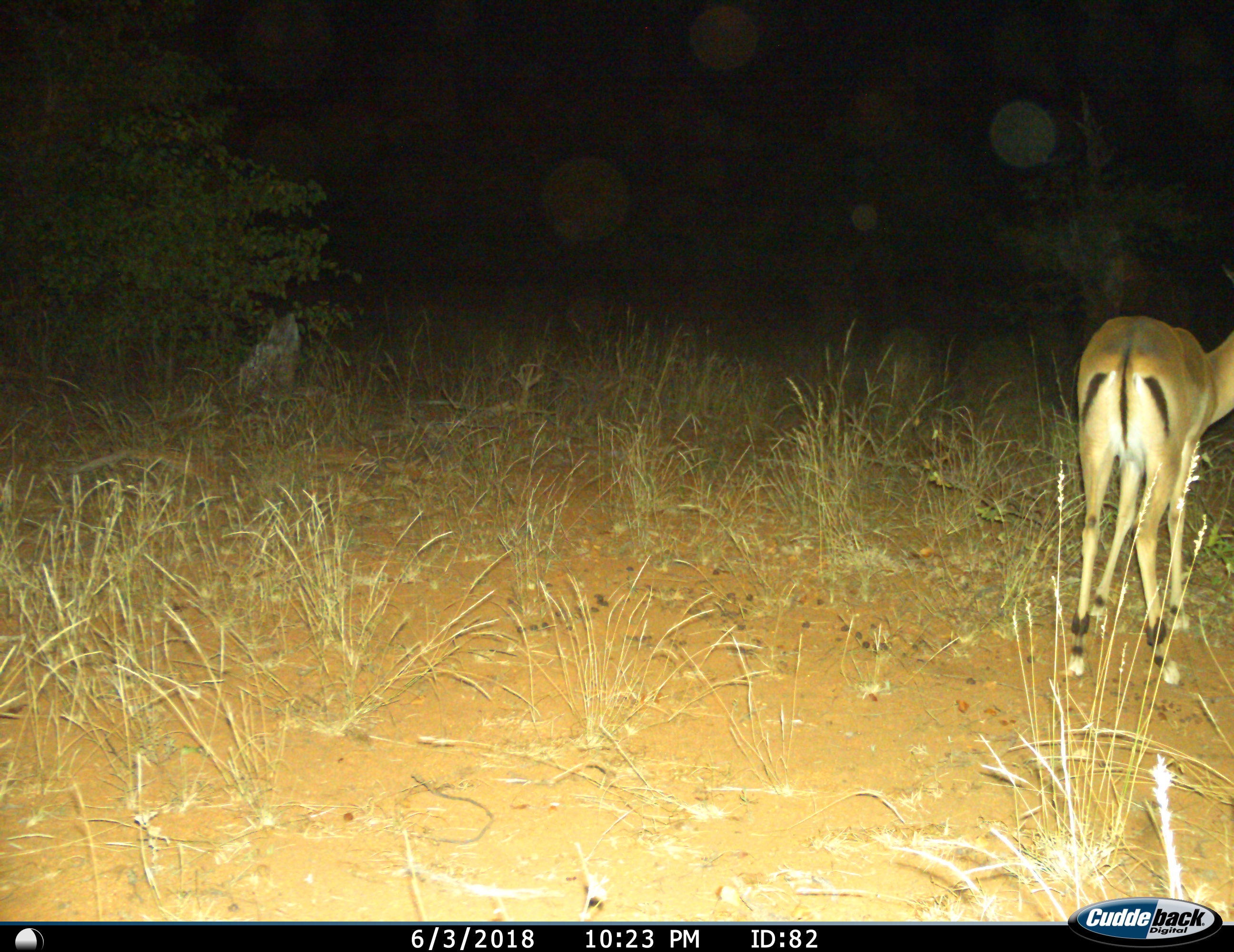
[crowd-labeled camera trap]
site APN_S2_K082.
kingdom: Animalia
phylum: Chordata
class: Mammalia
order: Artiodactyla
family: Bovidae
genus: Aepyceros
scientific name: Aepyceros melampus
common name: impala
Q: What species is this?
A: Impala (Aepyceros melampus).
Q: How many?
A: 1.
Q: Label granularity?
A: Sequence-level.